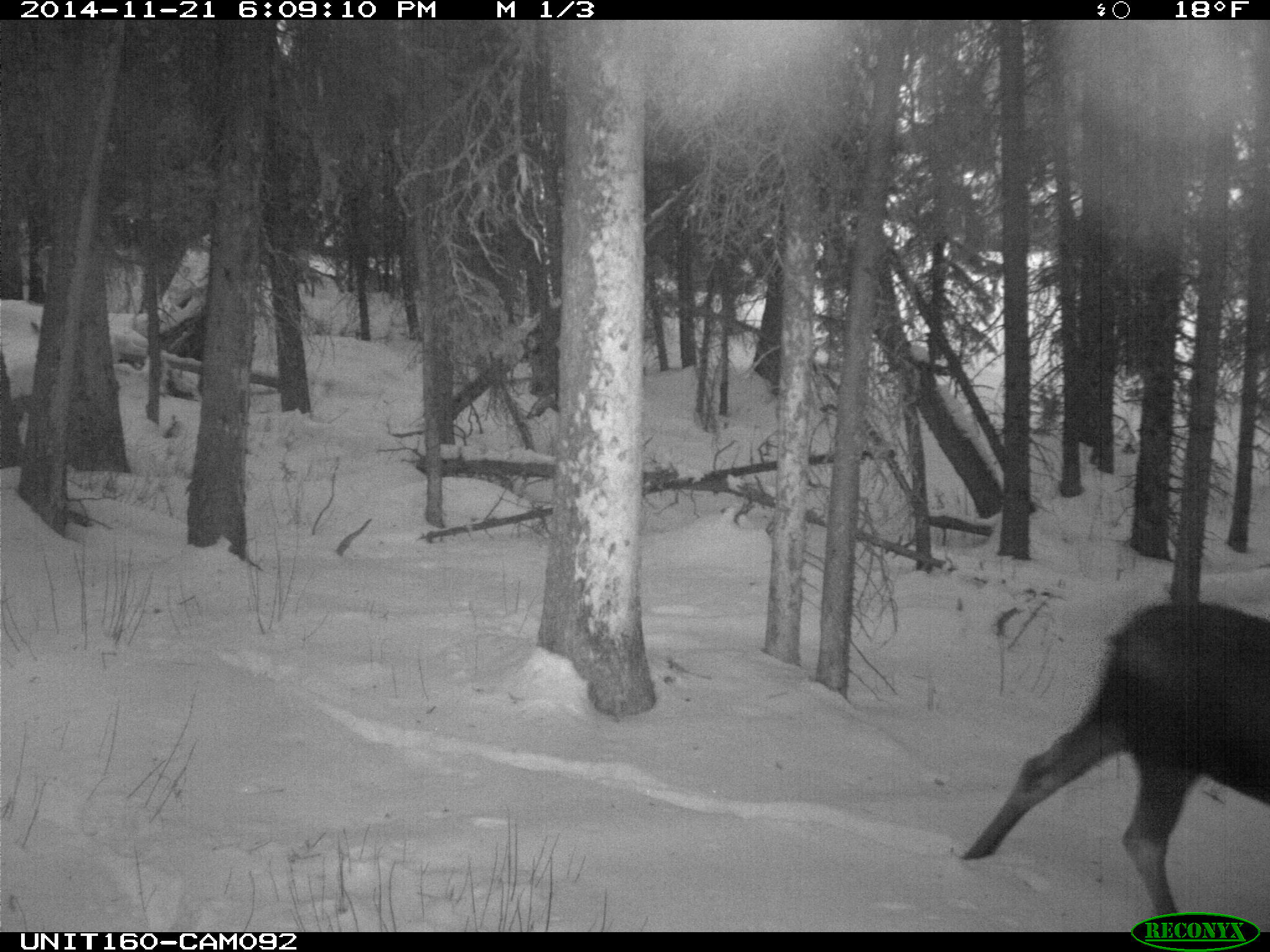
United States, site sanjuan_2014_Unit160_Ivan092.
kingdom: Animalia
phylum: Chordata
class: Mammalia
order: Artiodactyla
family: Cervidae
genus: Alces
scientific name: Alces alces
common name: moose